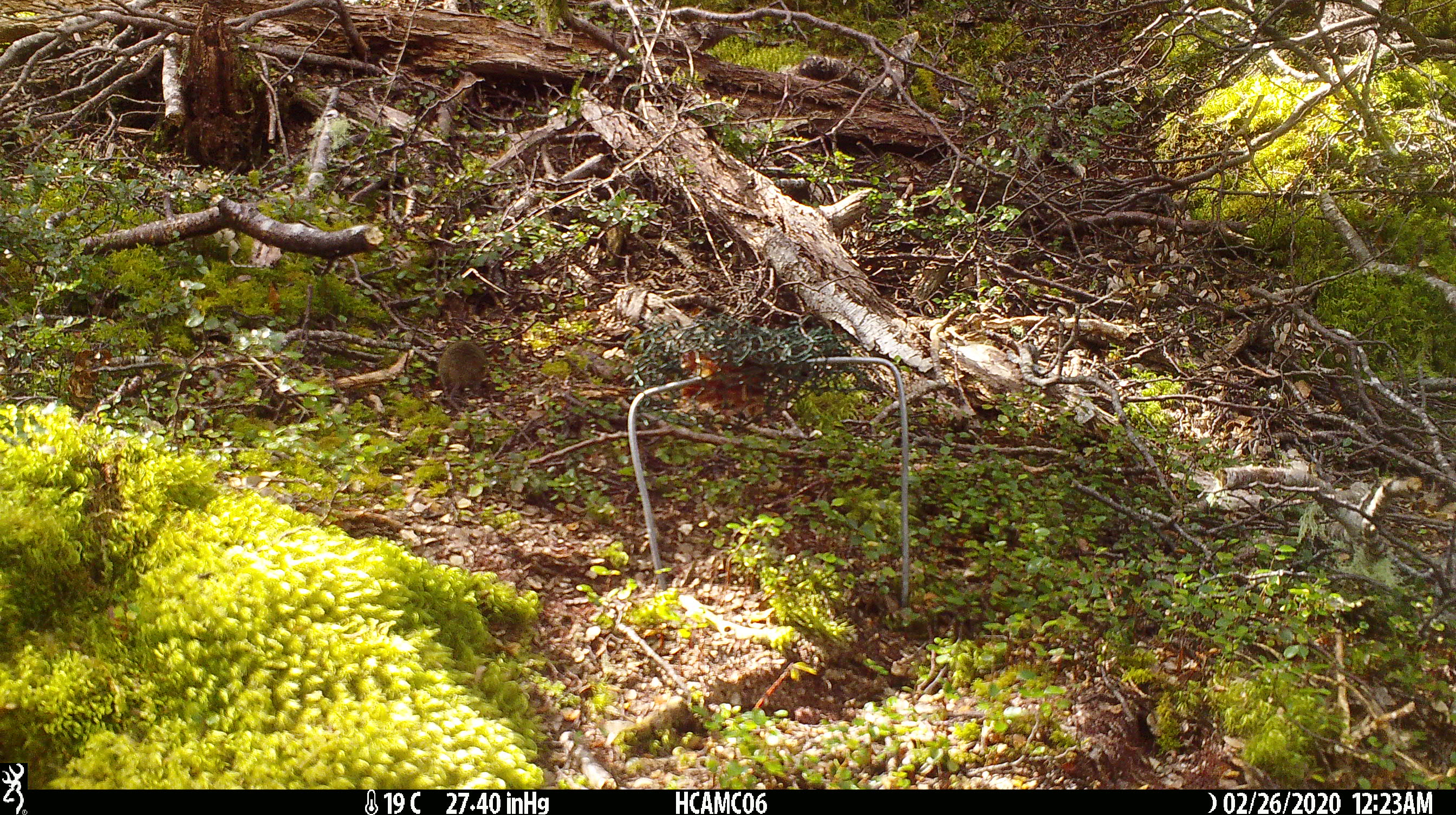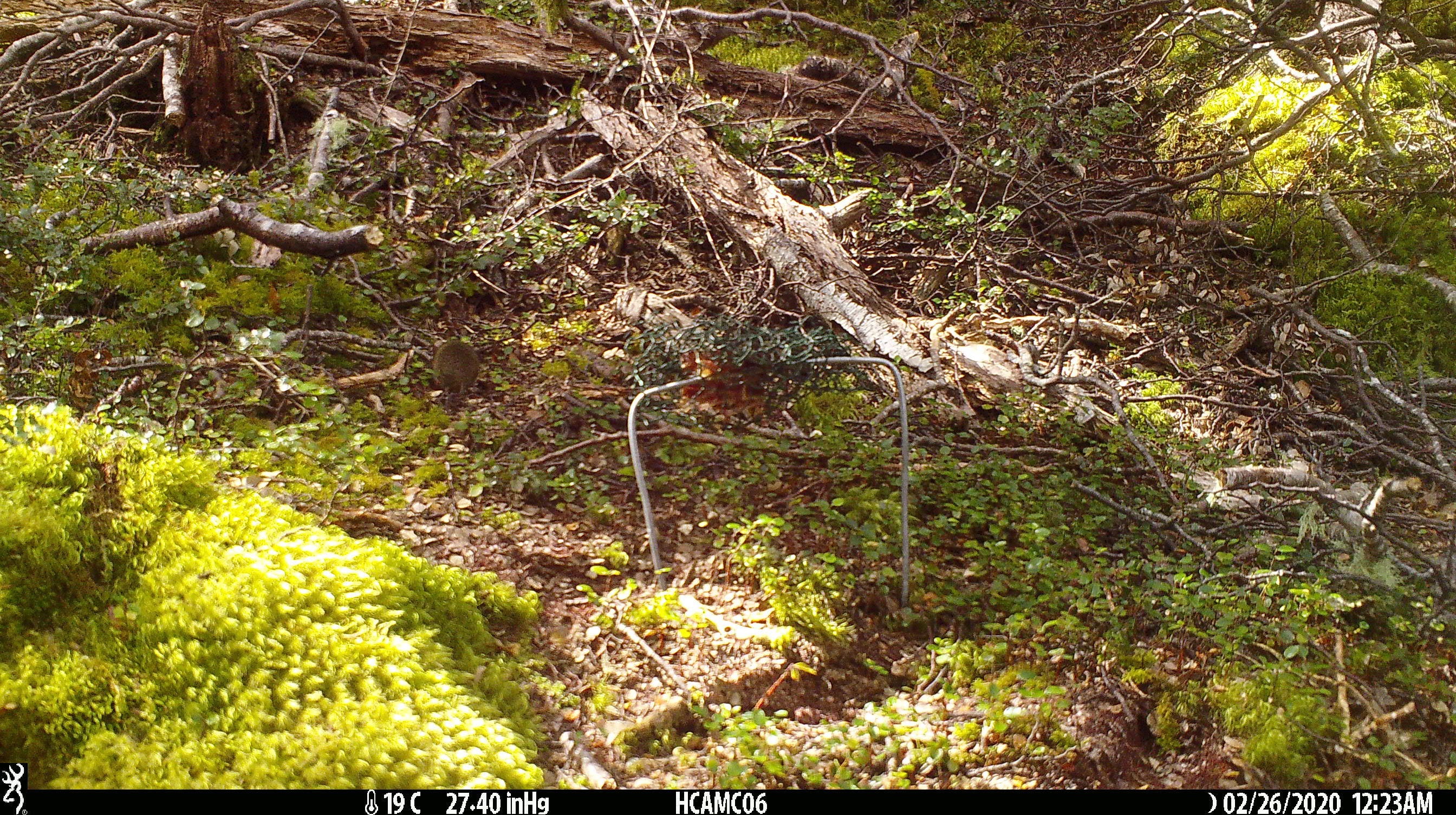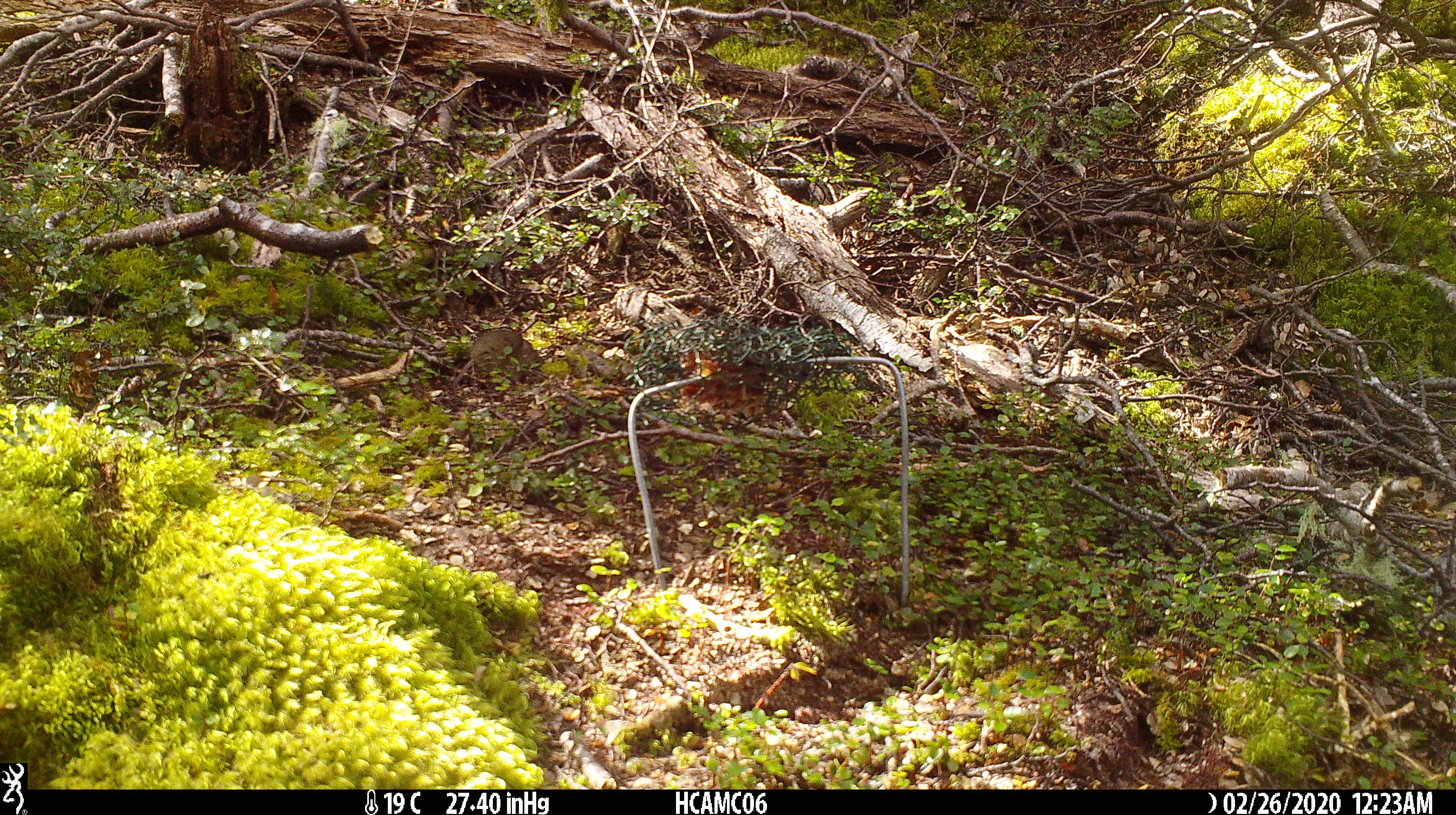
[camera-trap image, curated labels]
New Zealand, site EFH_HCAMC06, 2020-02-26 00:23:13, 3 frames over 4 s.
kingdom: Animalia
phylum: Chordata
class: Mammalia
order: Rodentia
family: Muridae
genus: Mus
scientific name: Mus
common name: mouse